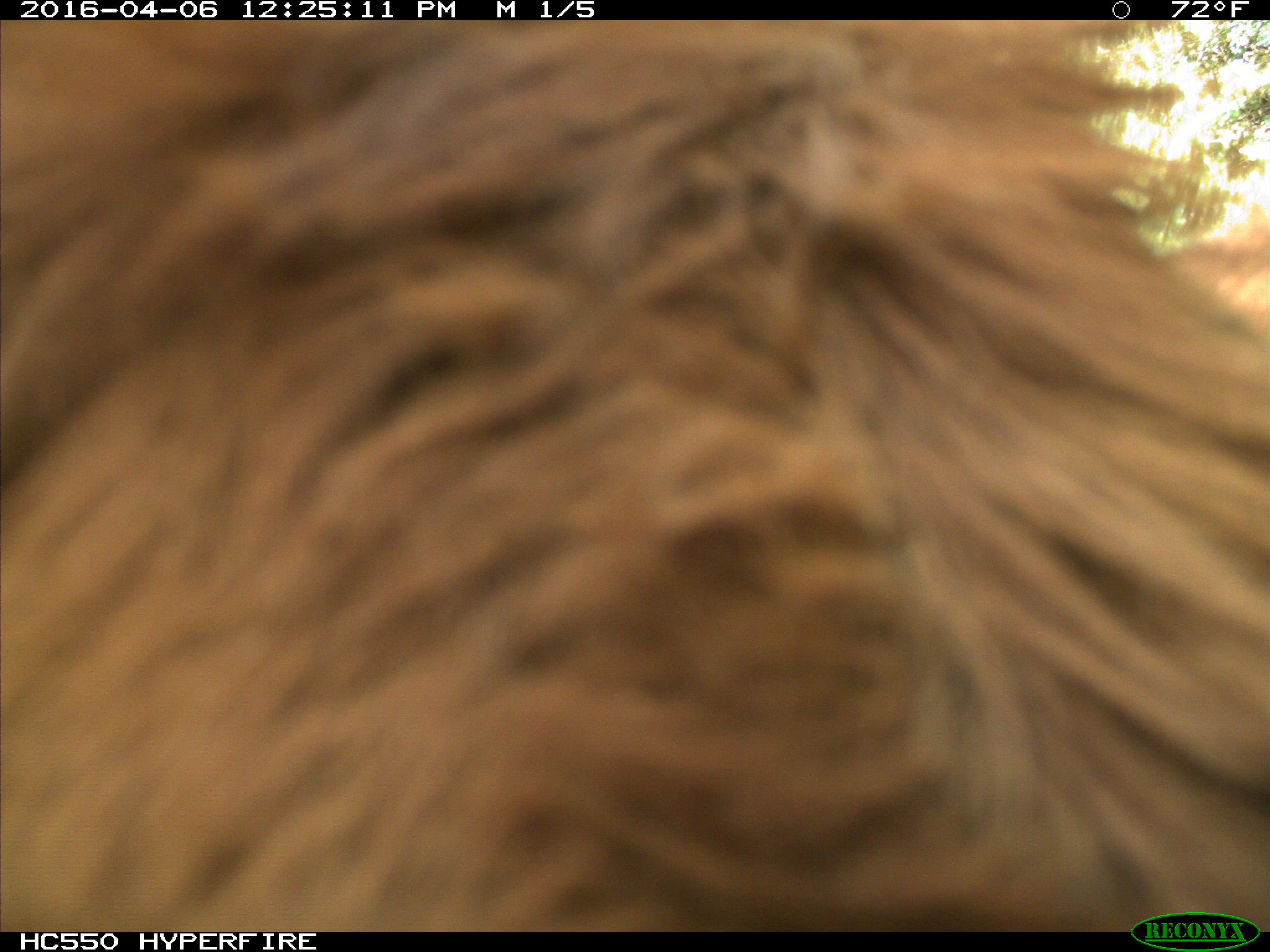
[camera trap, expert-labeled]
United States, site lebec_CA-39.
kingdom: Animalia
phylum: Chordata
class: Mammalia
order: Artiodactyla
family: Bovidae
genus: Bos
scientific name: Bos taurus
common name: domestic cow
Bos taurus (domestic cow).